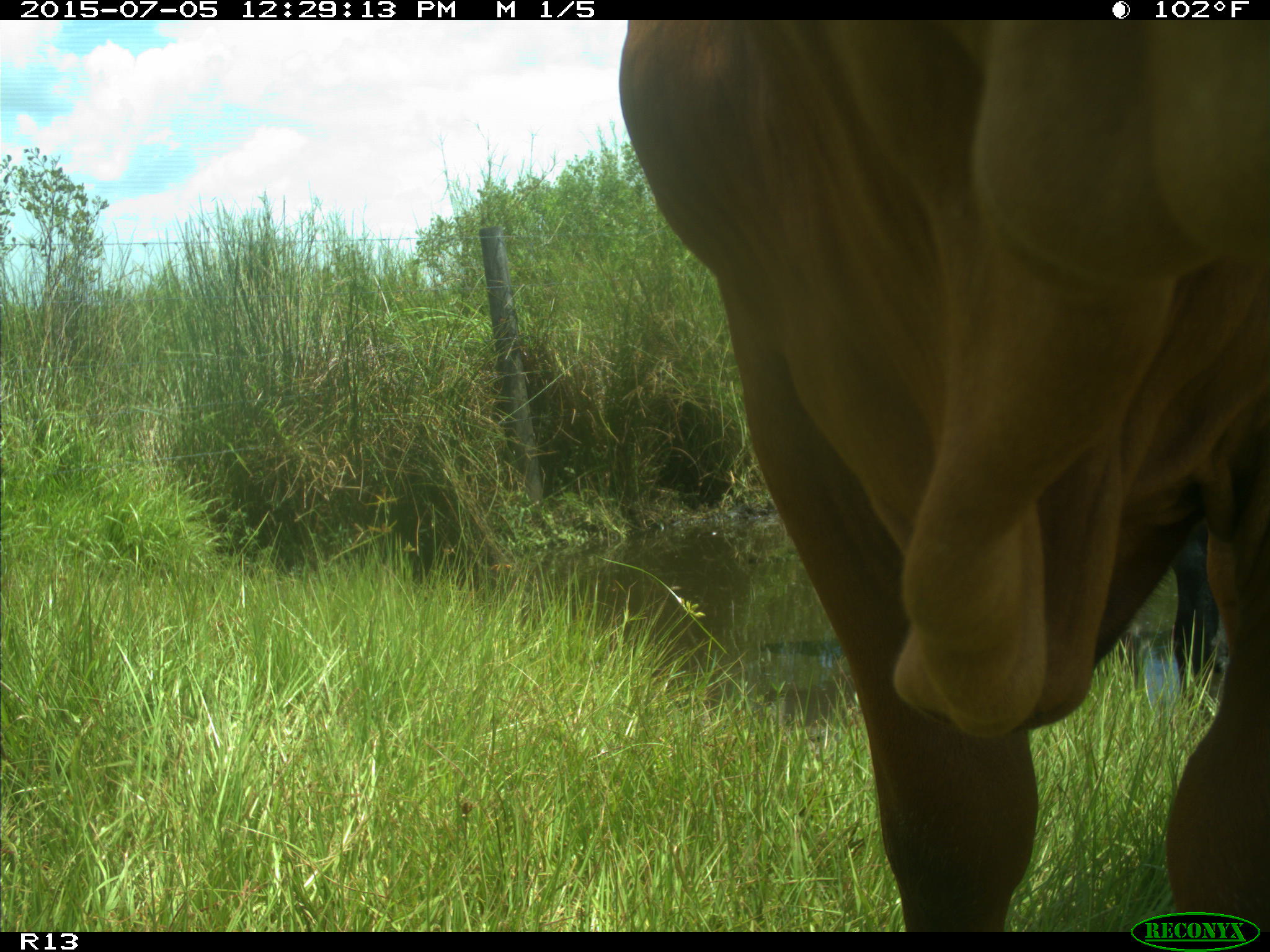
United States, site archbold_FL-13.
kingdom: Animalia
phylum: Chordata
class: Mammalia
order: Artiodactyla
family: Bovidae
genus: Bos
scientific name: Bos taurus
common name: domestic cow